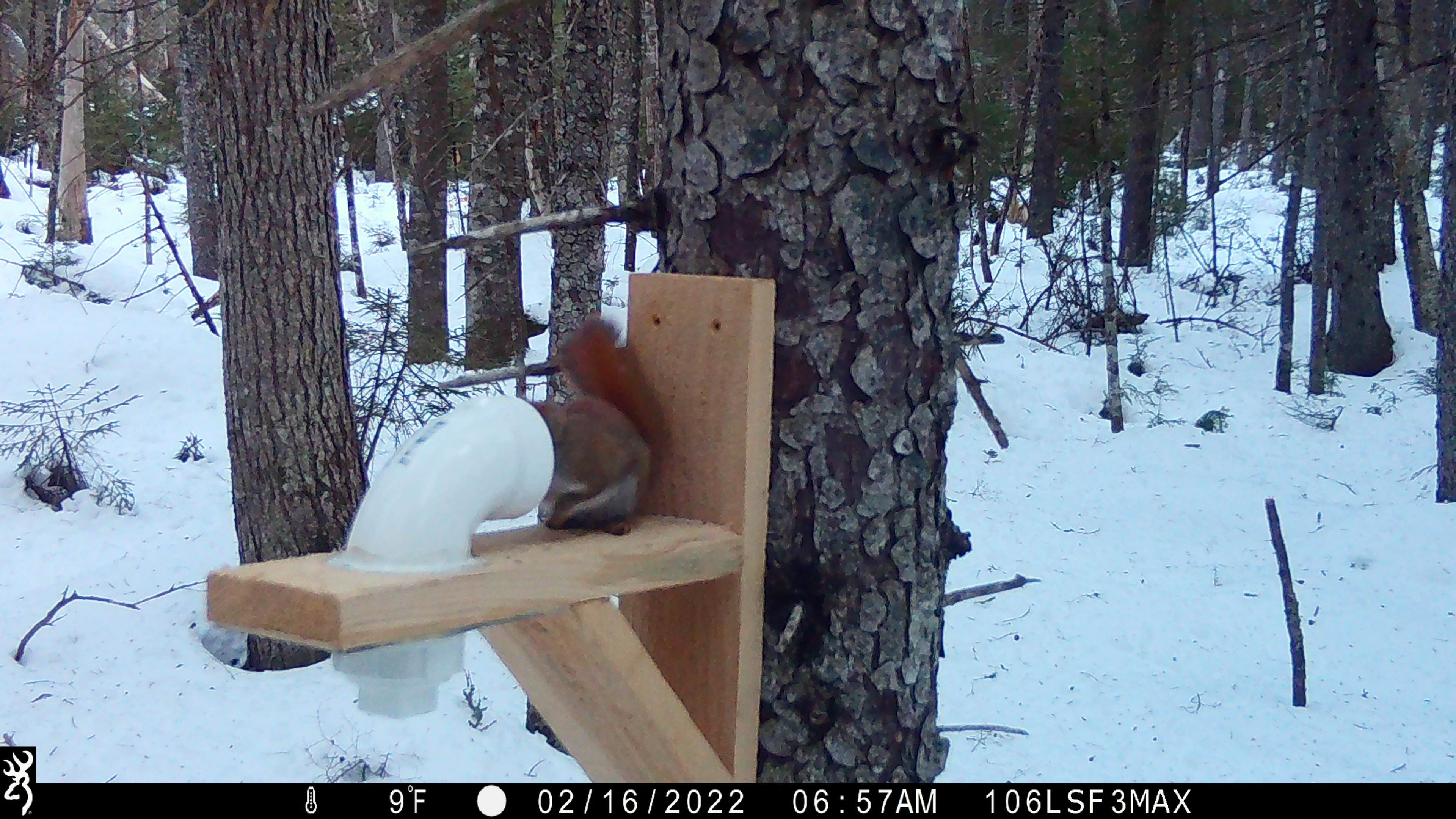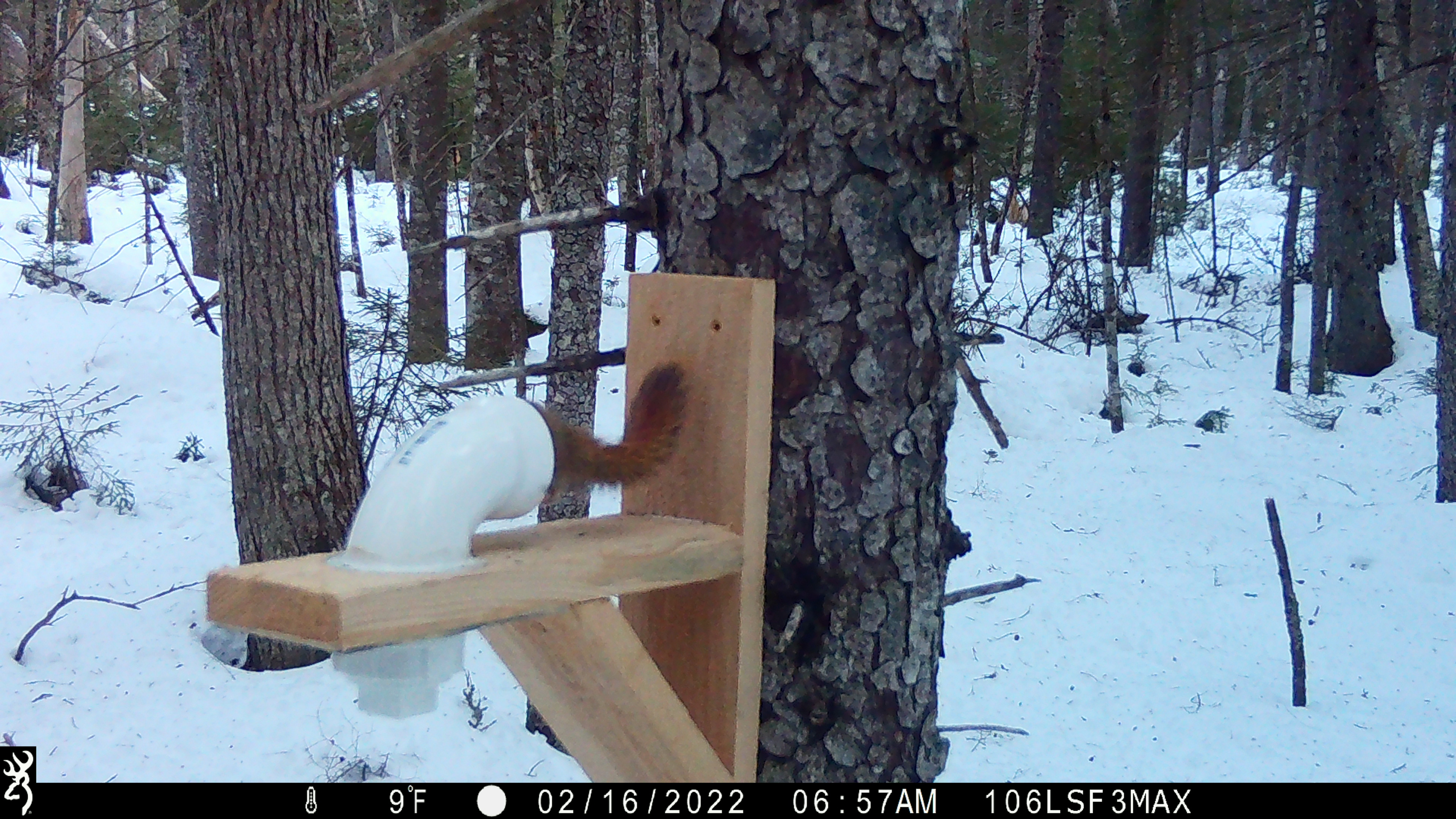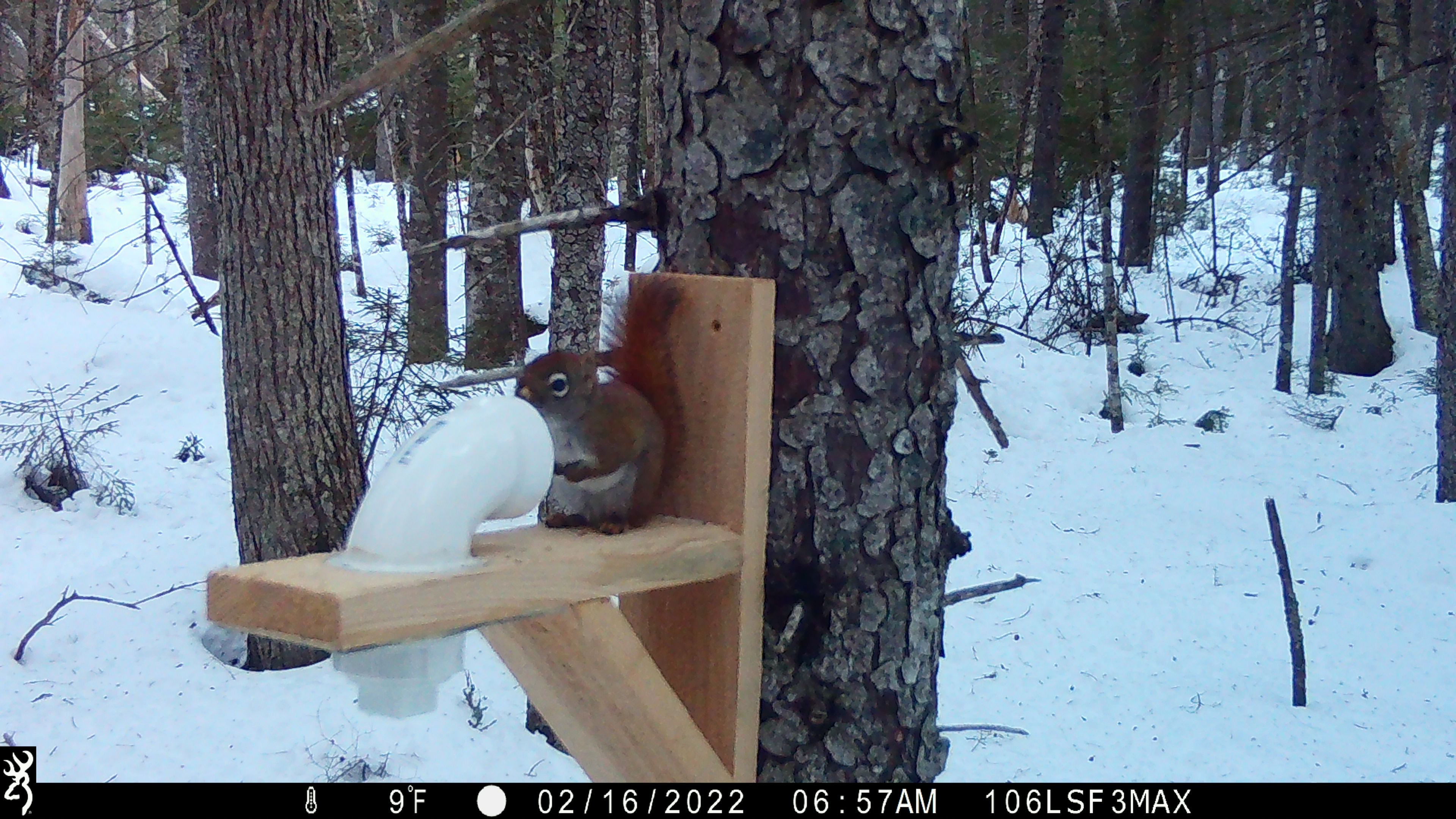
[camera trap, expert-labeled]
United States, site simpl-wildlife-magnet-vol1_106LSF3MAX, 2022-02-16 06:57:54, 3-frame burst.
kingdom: Animalia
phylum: Chordata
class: Mammalia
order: Rodentia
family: Sciuridae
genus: Tamiasciurus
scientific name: Tamiasciurus hudsonicus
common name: red squirrel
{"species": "red squirrel (Tamiasciurus hudsonicus)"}